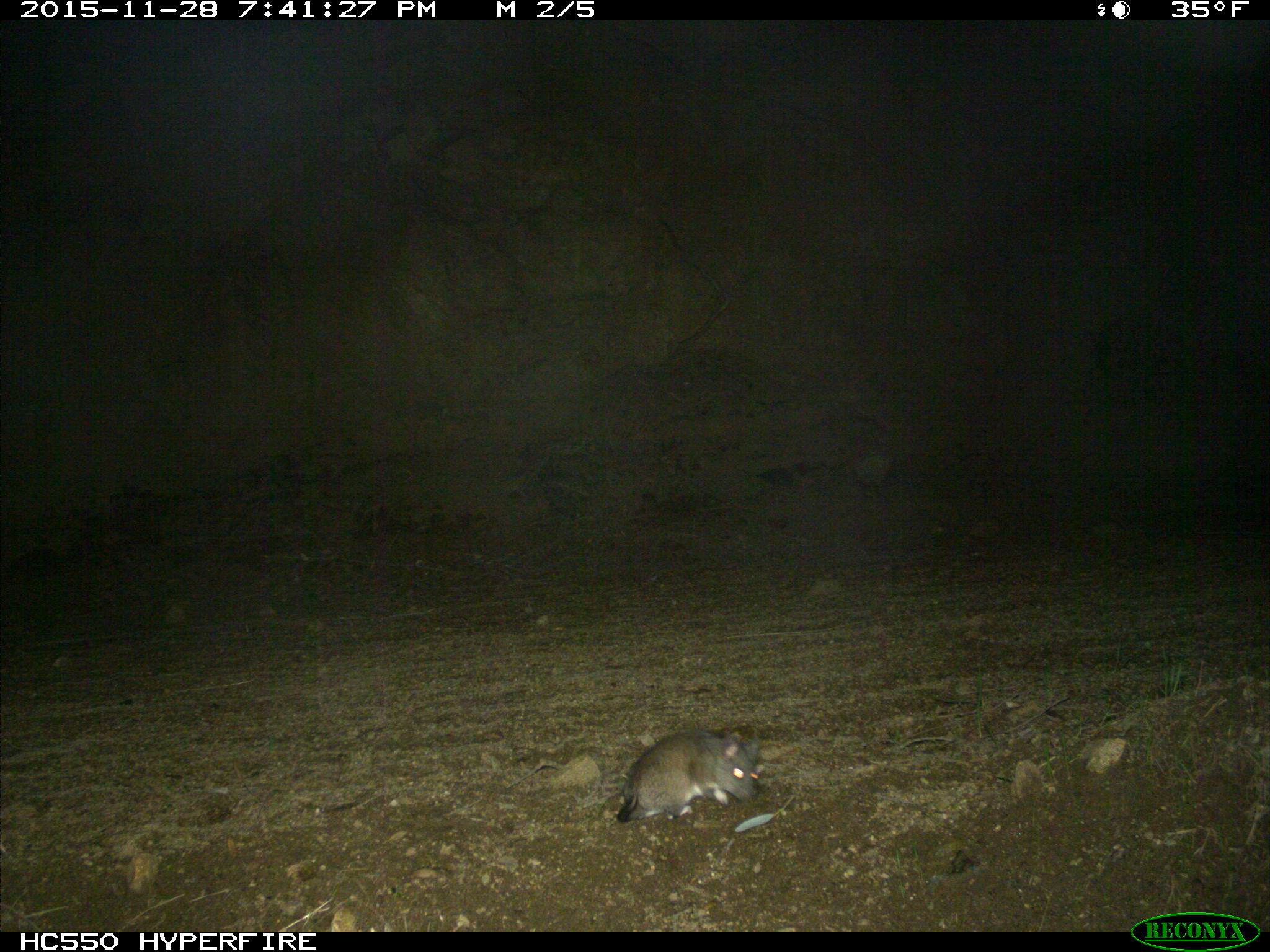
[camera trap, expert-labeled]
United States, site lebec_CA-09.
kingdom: Animalia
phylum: Chordata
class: Mammalia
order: Rodentia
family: Cricetidae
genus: Neotoma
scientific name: Neotoma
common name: pack rat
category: unidentified pack rat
Unidentified pack rat (pack rat) (Neotoma).